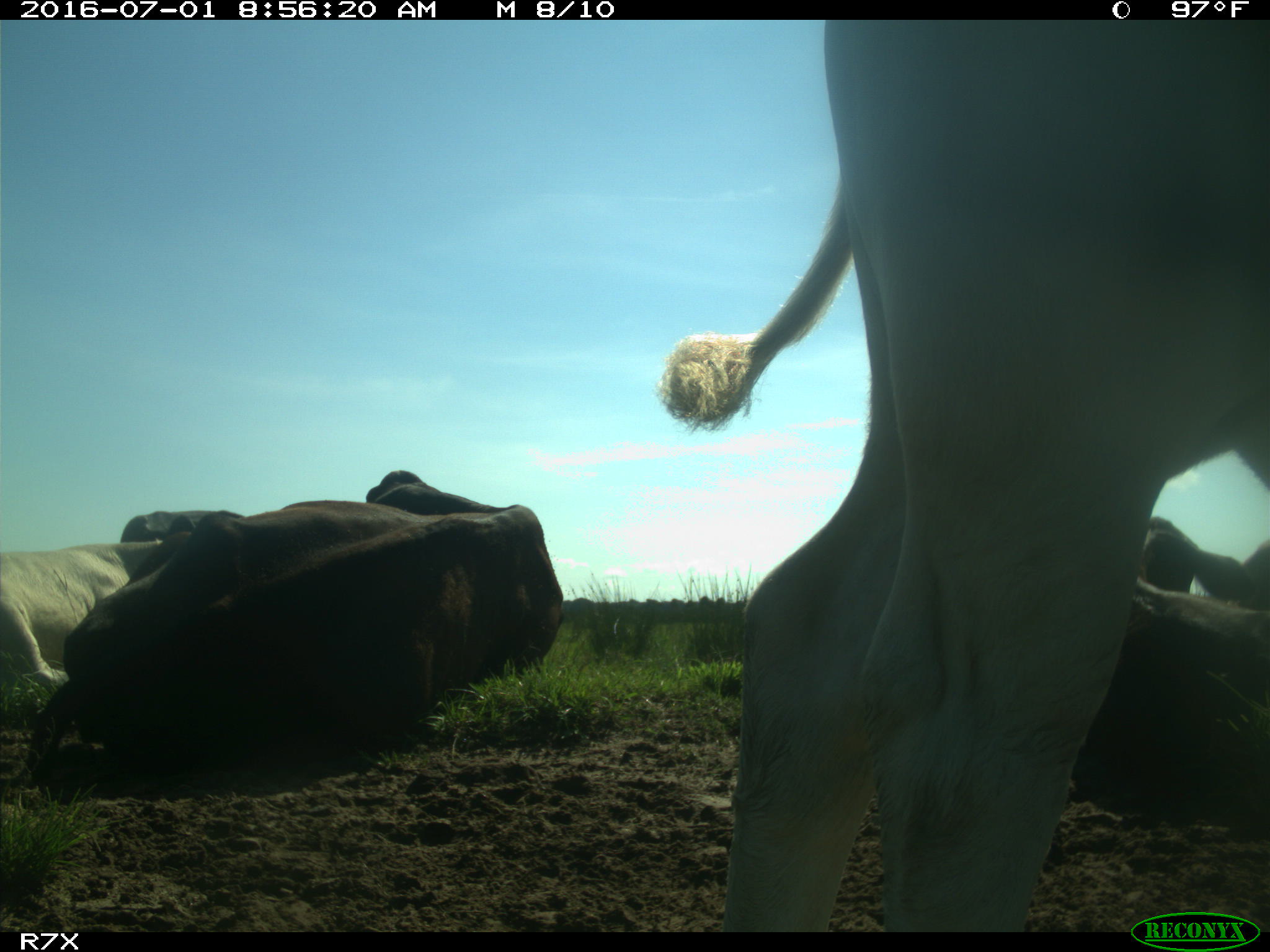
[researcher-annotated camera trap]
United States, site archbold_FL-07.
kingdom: Animalia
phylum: Chordata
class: Mammalia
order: Artiodactyla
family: Bovidae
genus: Bos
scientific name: Bos taurus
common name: domestic cow